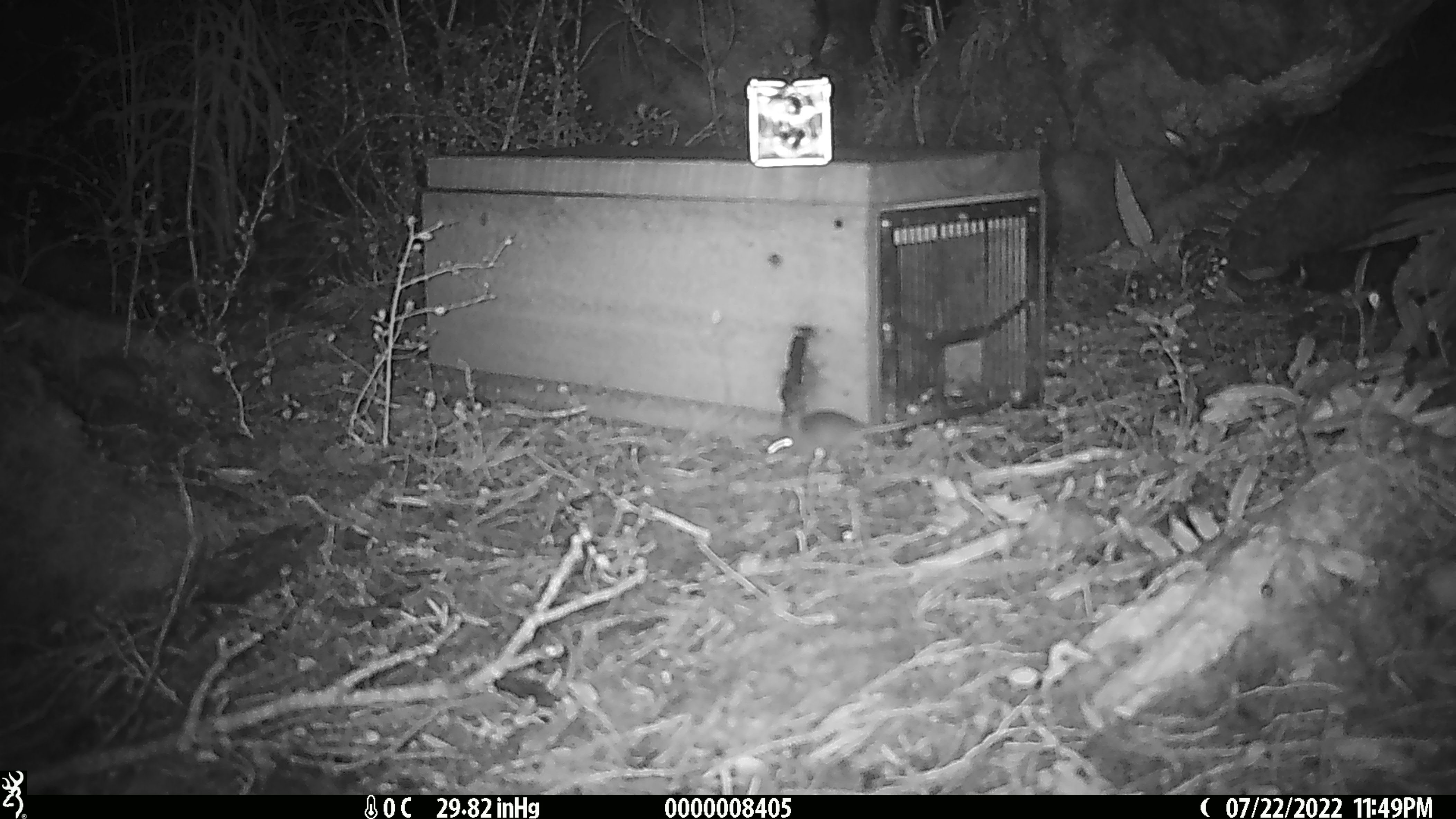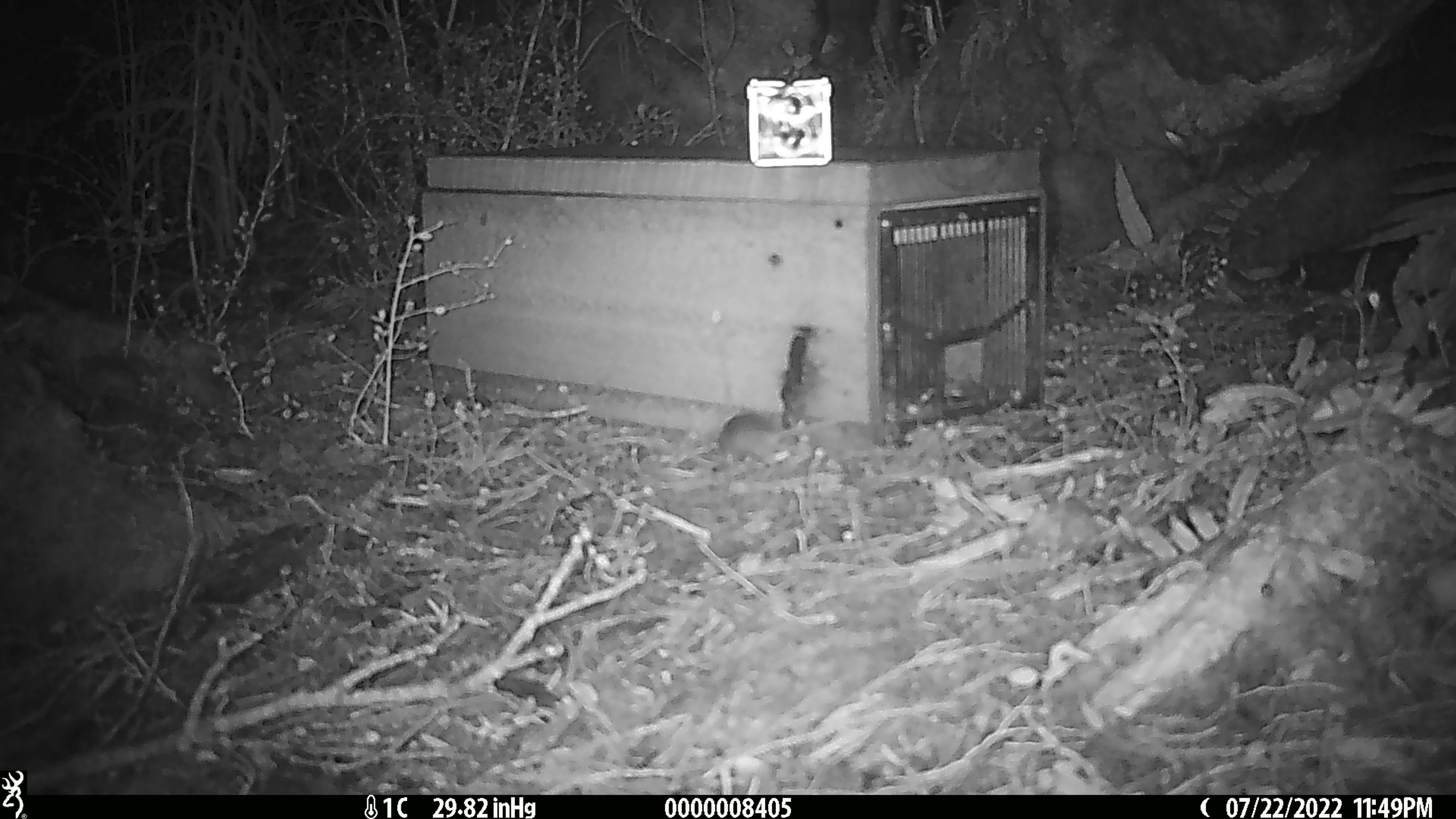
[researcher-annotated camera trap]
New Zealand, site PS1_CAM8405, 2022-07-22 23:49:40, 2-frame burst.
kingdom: Animalia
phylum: Chordata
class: Mammalia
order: Rodentia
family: Muridae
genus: Mus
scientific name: Mus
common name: mouse